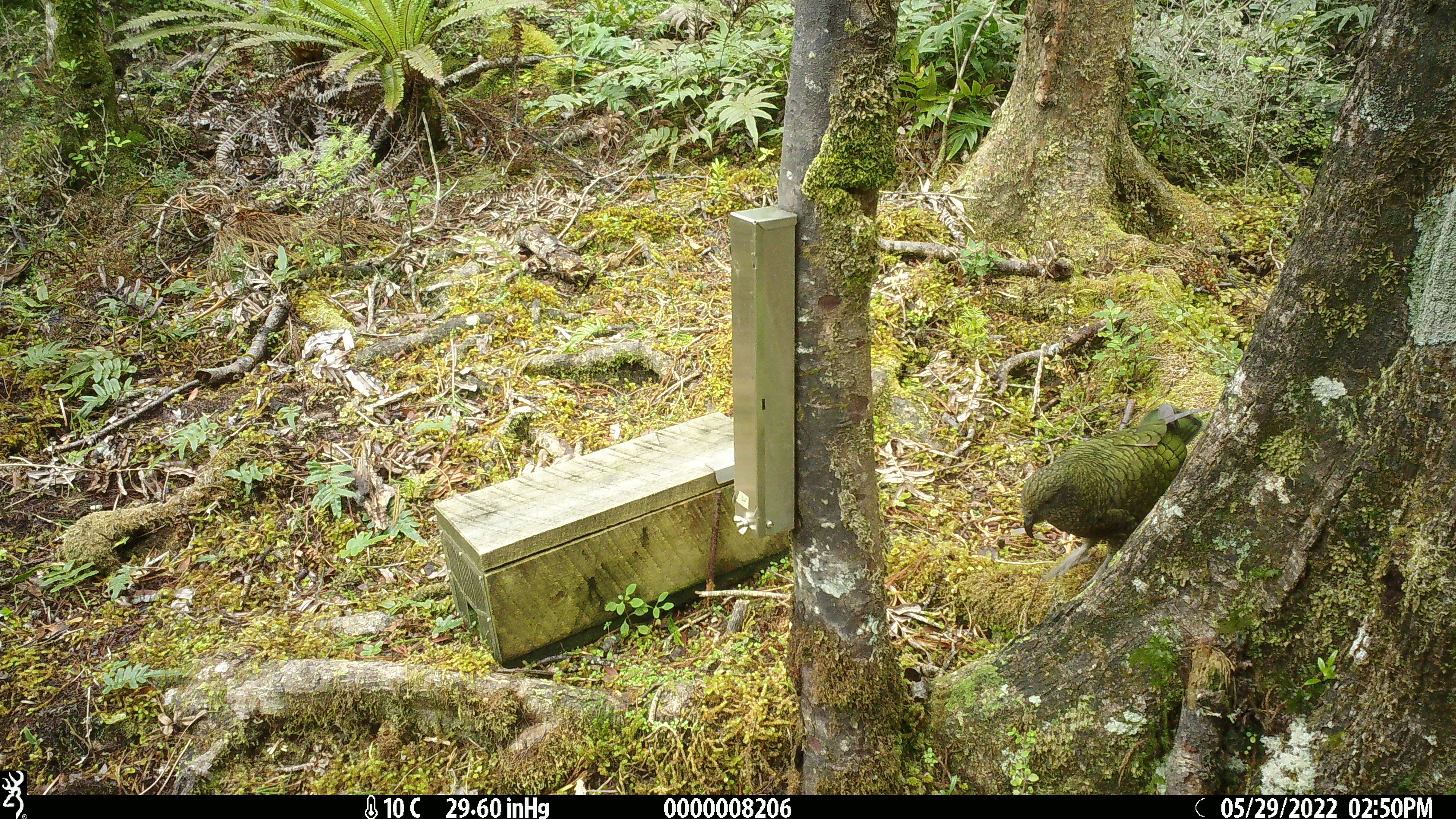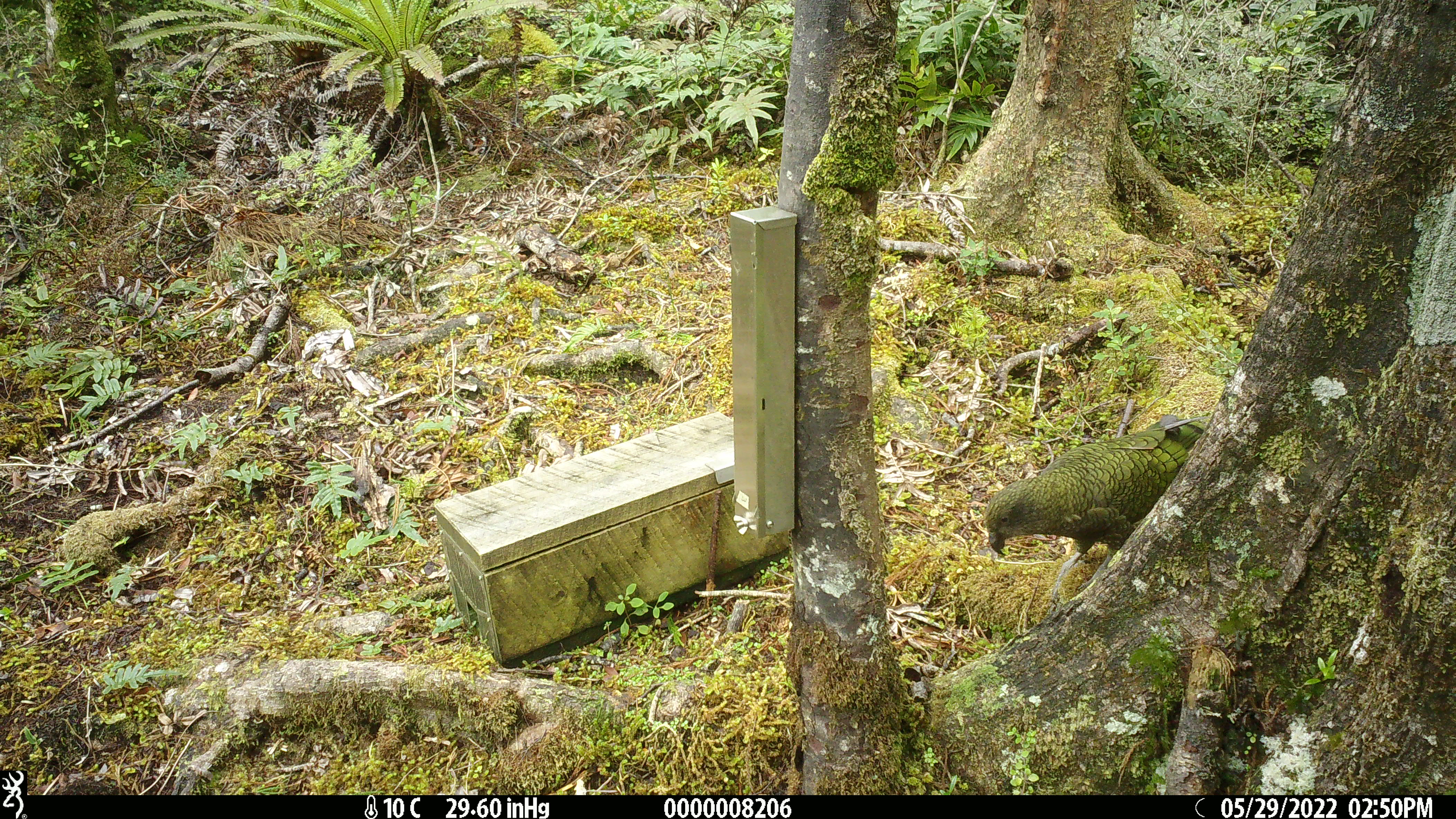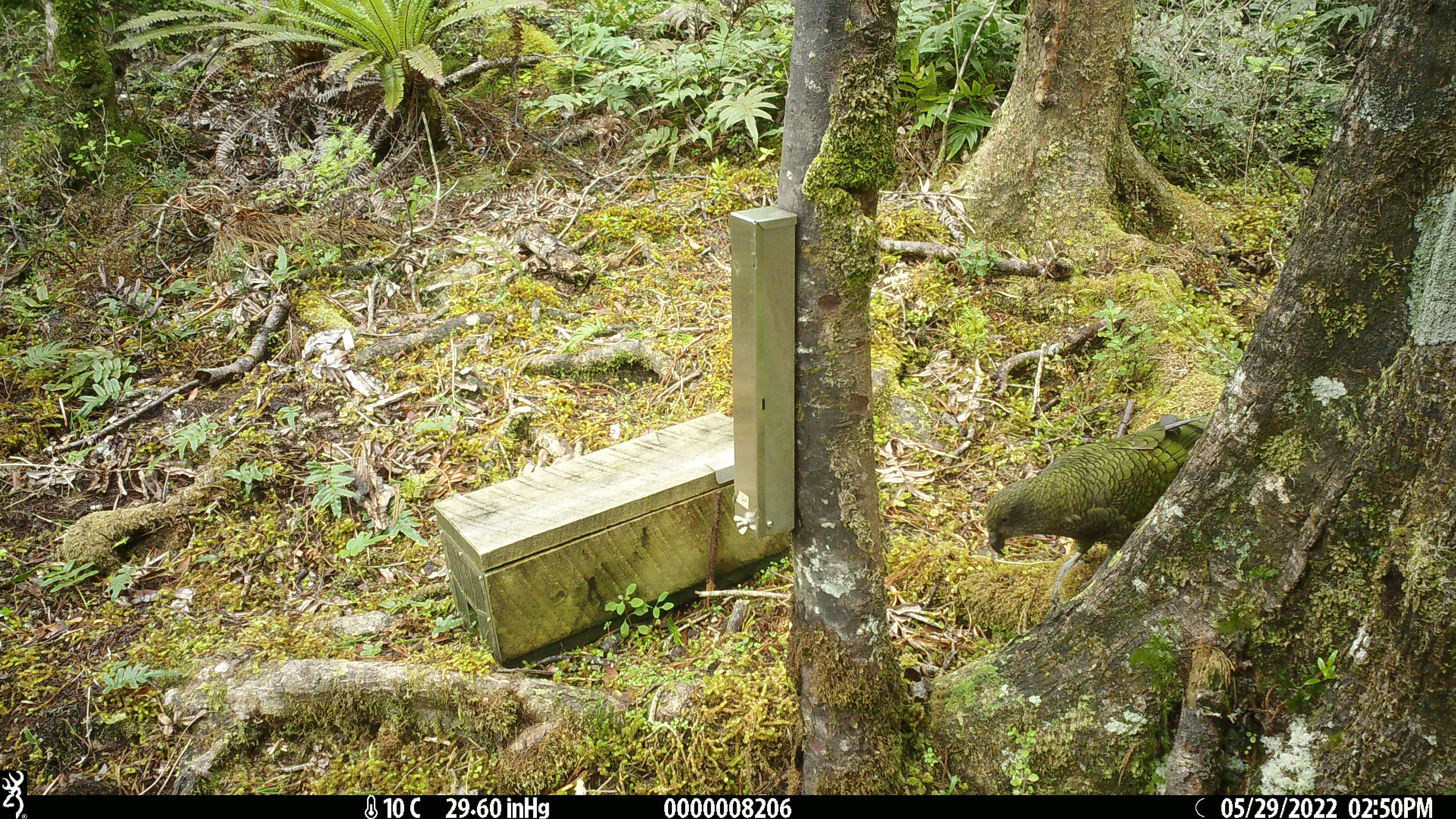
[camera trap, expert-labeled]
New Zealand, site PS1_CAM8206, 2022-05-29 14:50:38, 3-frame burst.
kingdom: Animalia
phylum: Chordata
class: Aves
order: Psittaciformes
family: Strigopidae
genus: Nestor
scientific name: Nestor notabilis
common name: kea